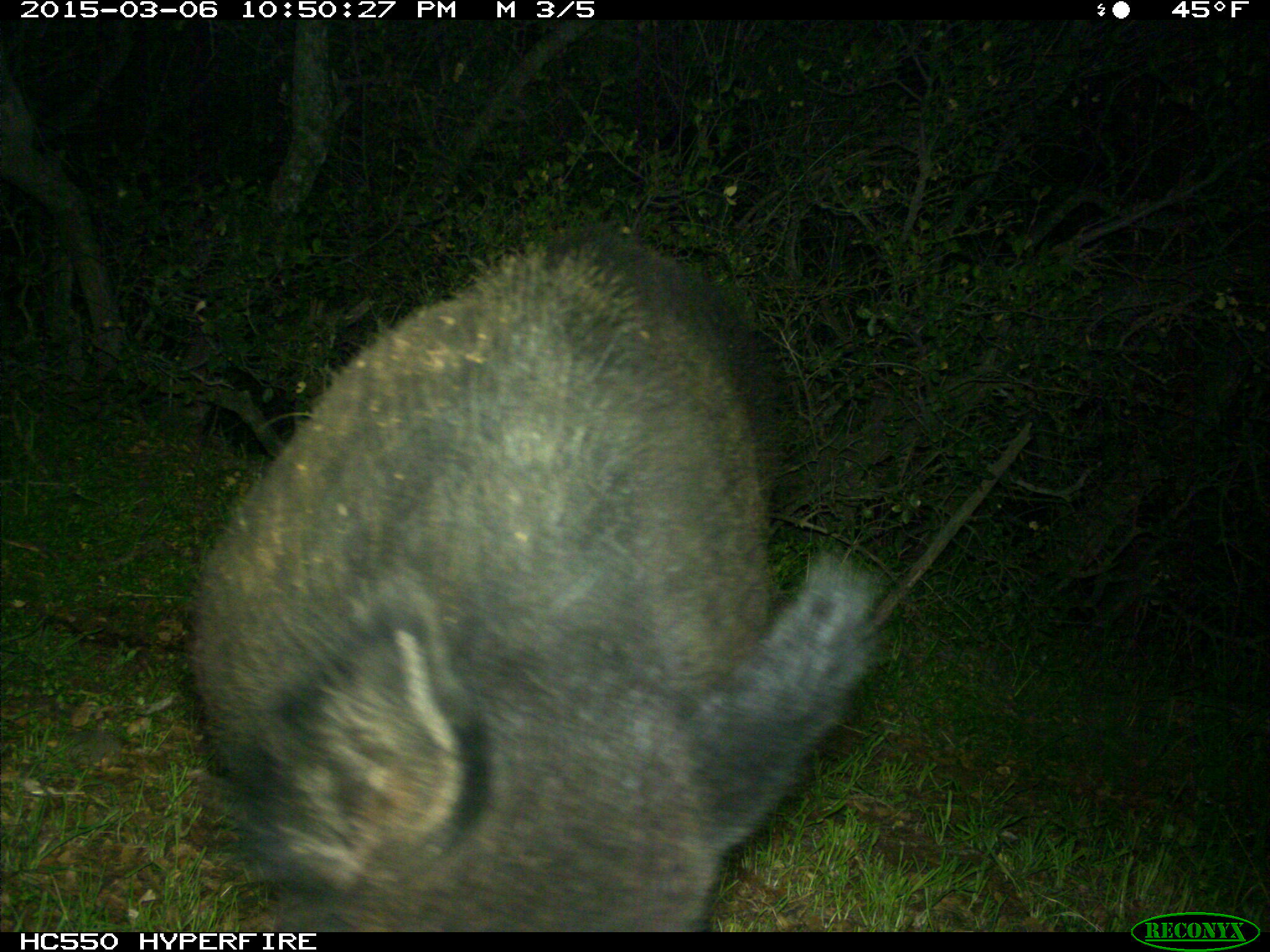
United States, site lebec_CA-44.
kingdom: Animalia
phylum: Chordata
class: Mammalia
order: Artiodactyla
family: Suidae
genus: Sus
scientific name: Sus scrofa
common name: wild boar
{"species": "Sus scrofa (wild boar)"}